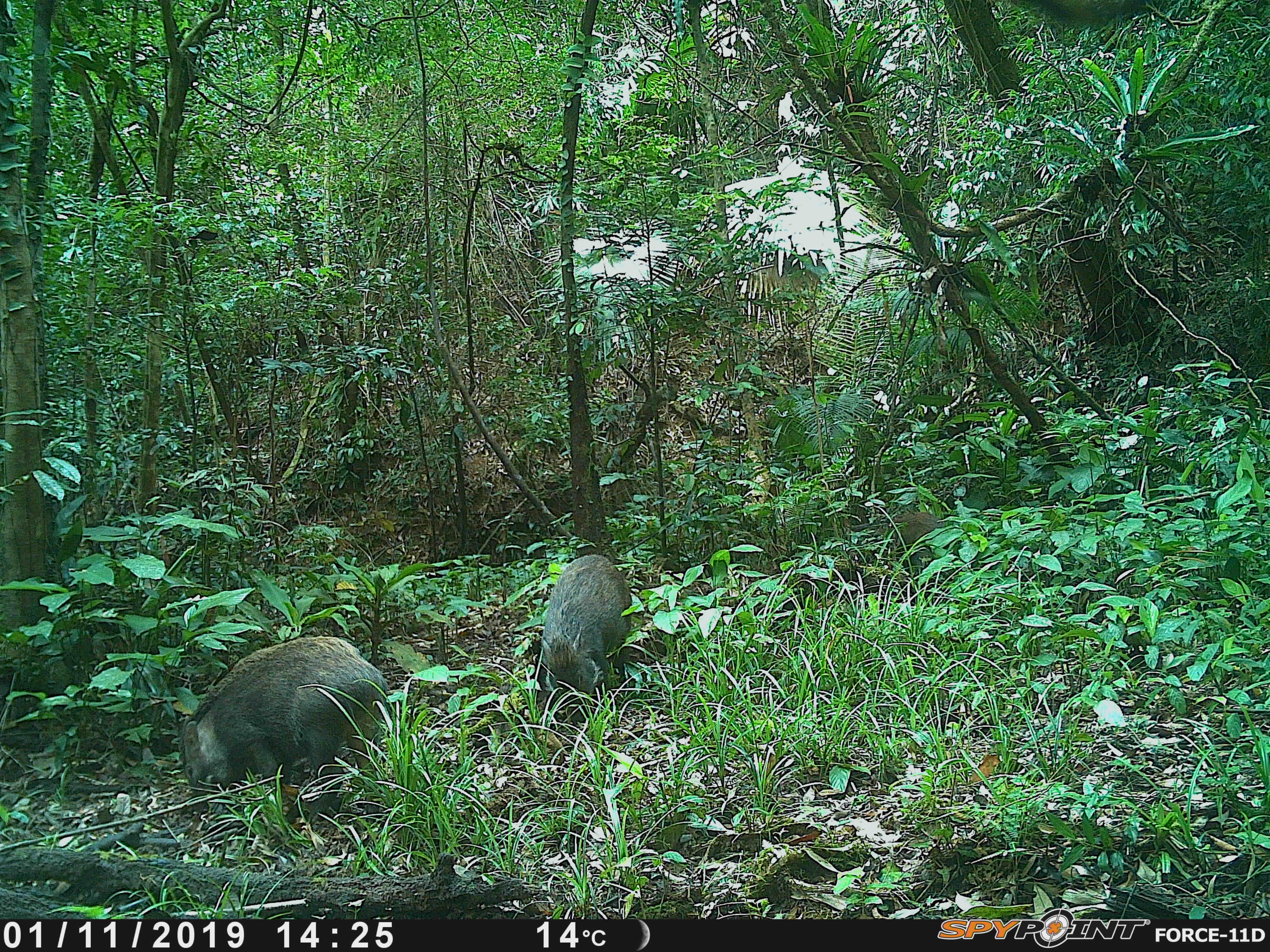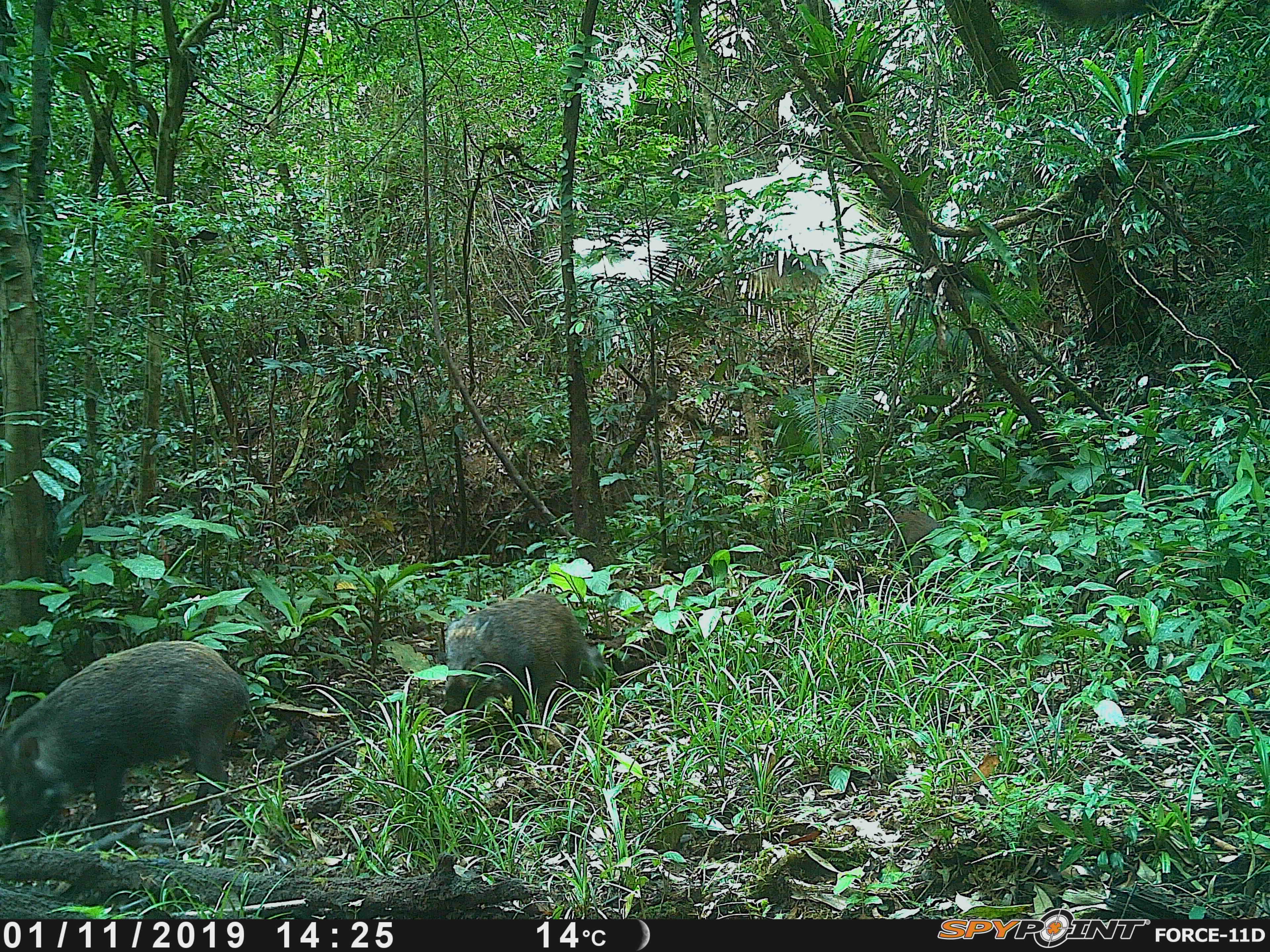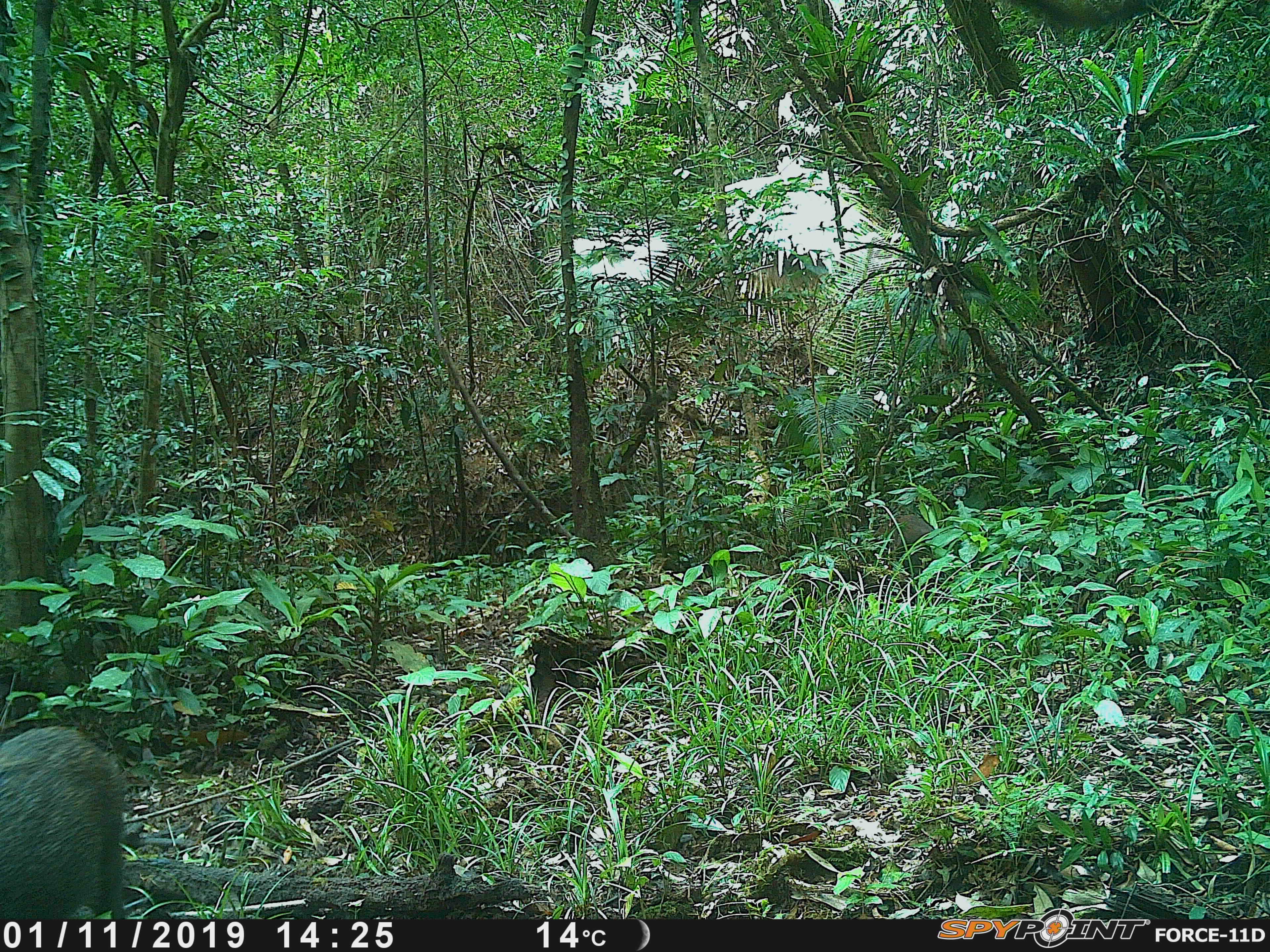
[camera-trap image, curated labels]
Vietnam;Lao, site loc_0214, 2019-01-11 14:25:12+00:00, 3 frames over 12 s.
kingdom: Animalia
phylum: Chordata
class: Mammalia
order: Artiodactyla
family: Suidae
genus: Sus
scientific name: Sus scrofa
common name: eurasian wild pig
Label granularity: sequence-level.